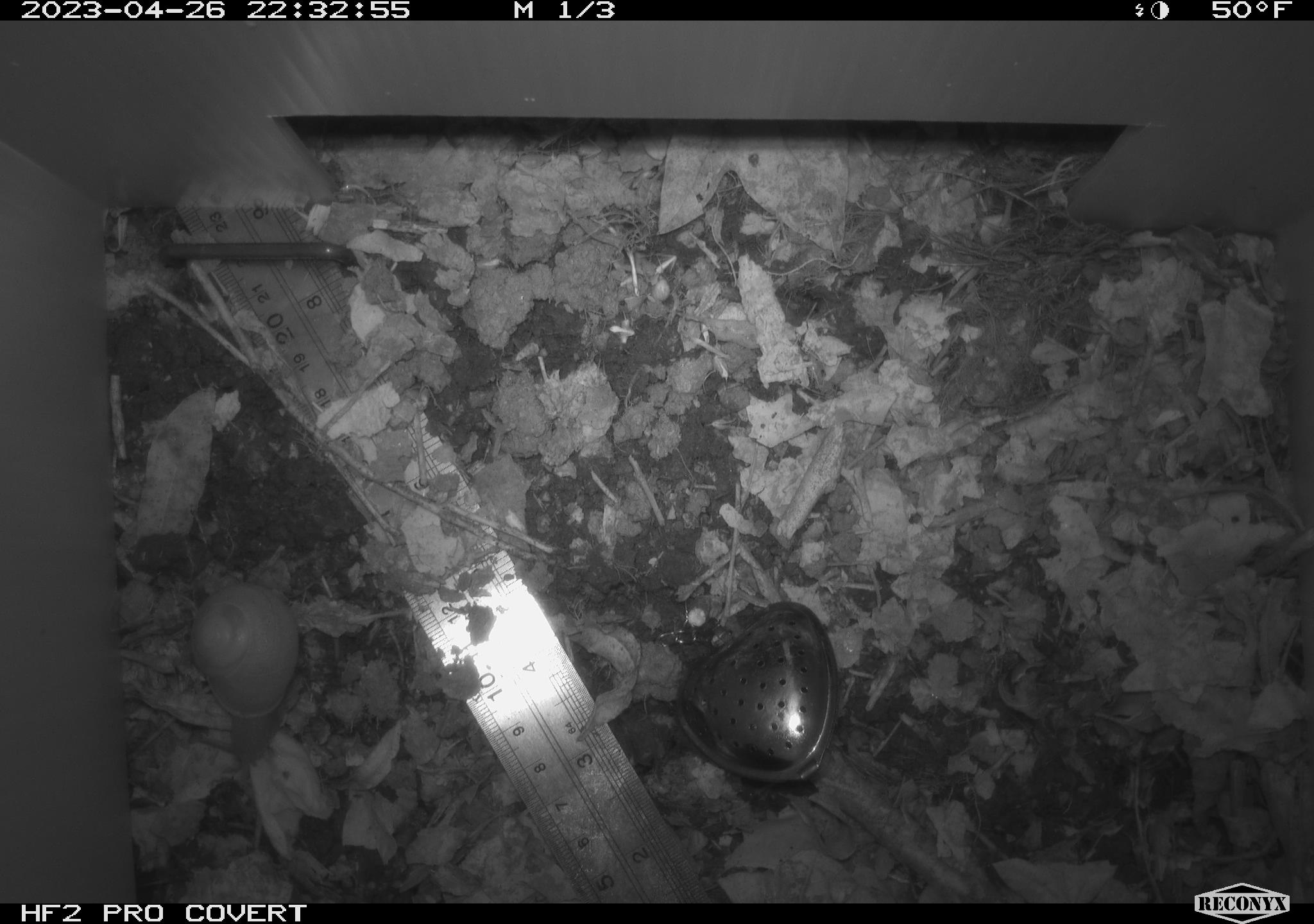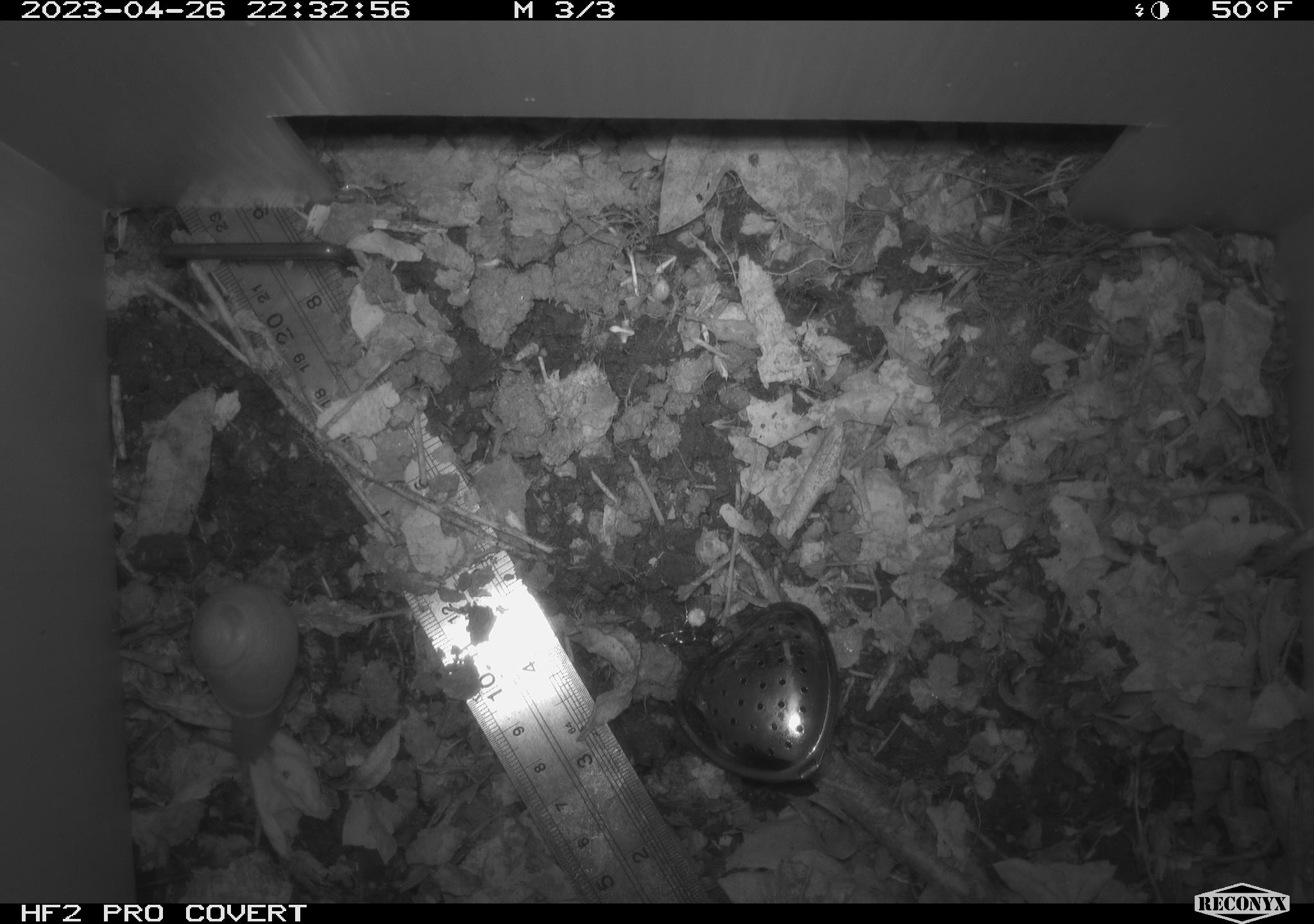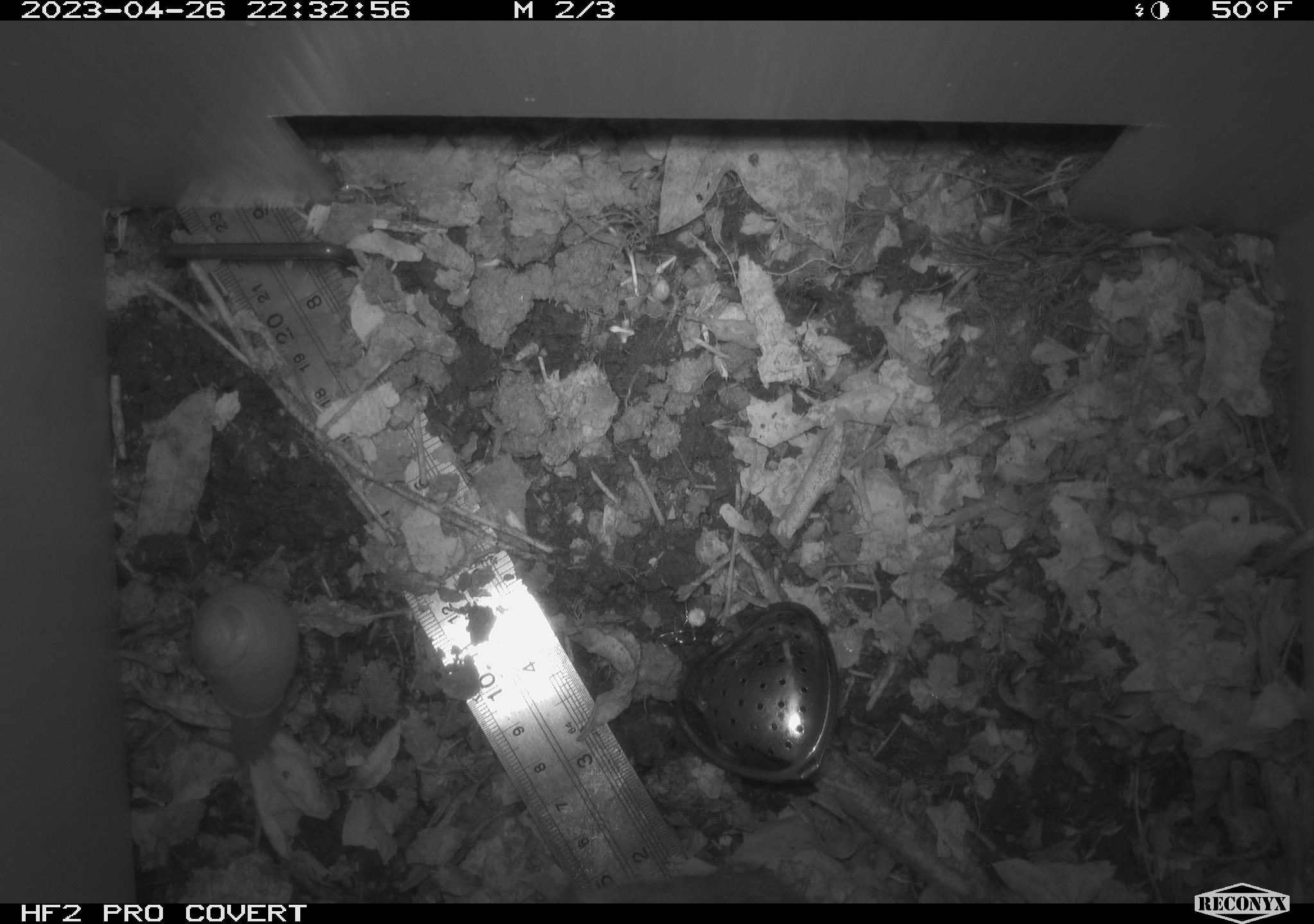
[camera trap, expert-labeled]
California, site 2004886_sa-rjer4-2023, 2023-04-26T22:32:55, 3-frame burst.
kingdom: Animalia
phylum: Mollusca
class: Gastropoda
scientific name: Gastropoda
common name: gastropods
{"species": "gastropods (Gastropoda)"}